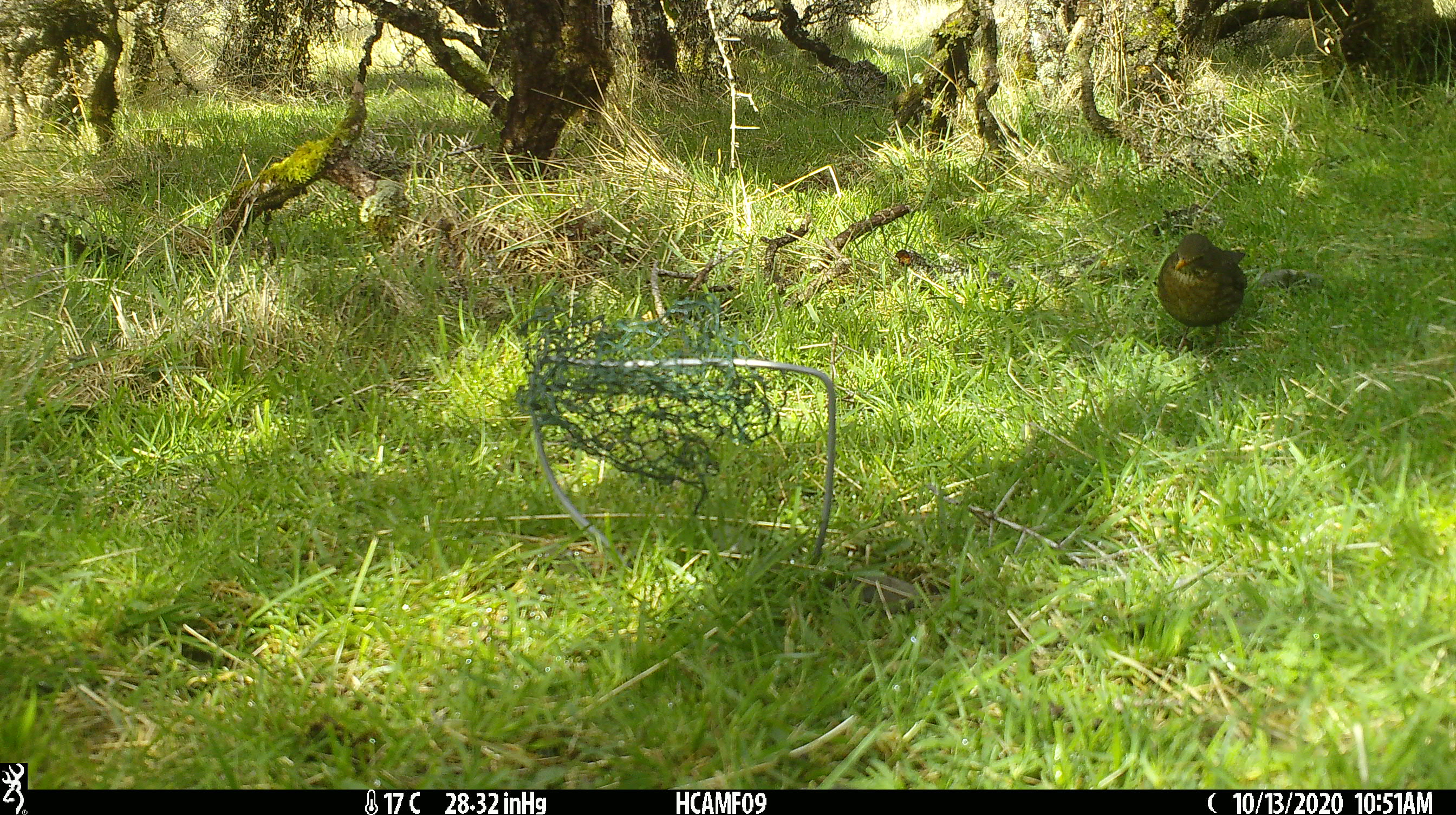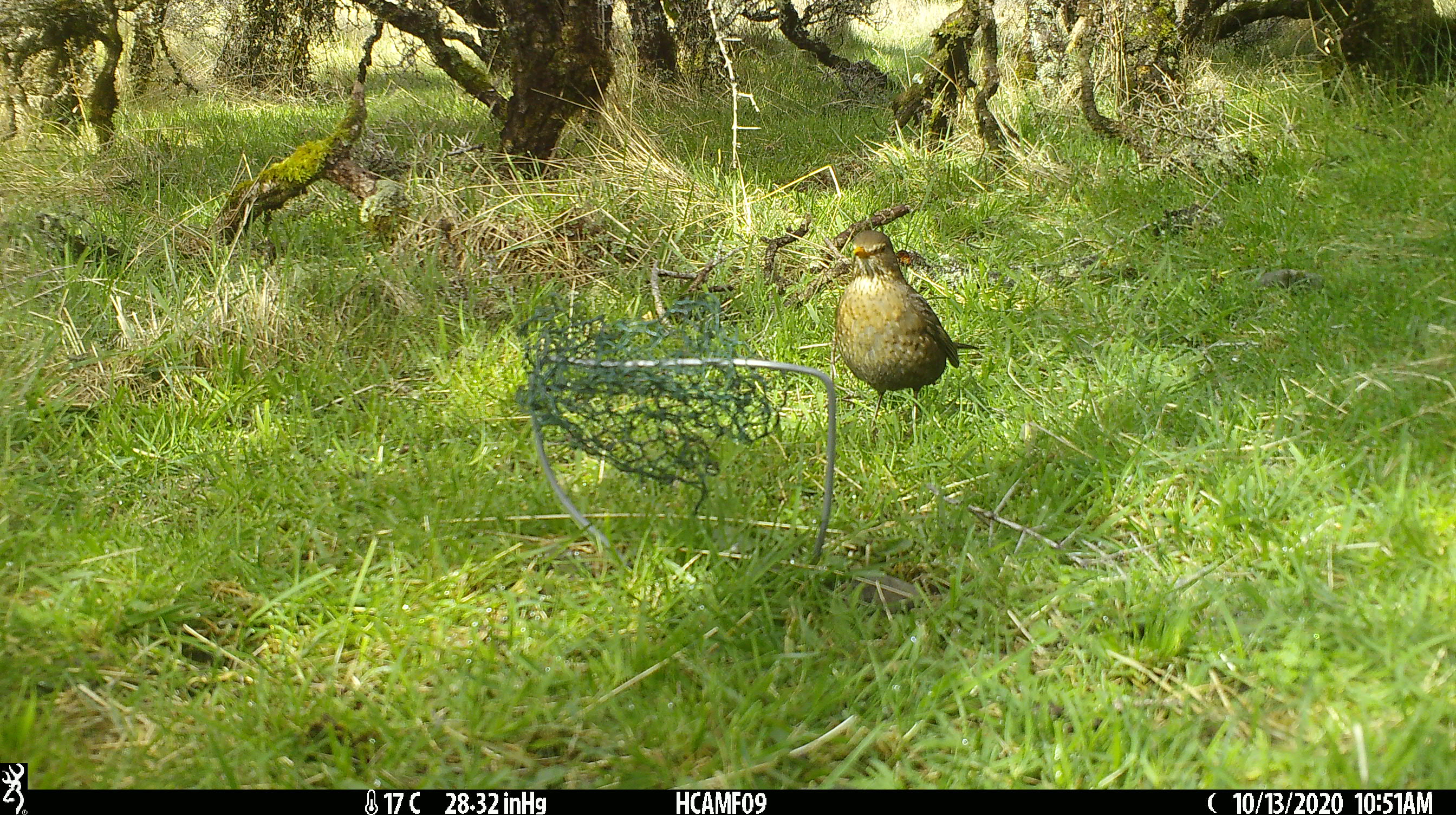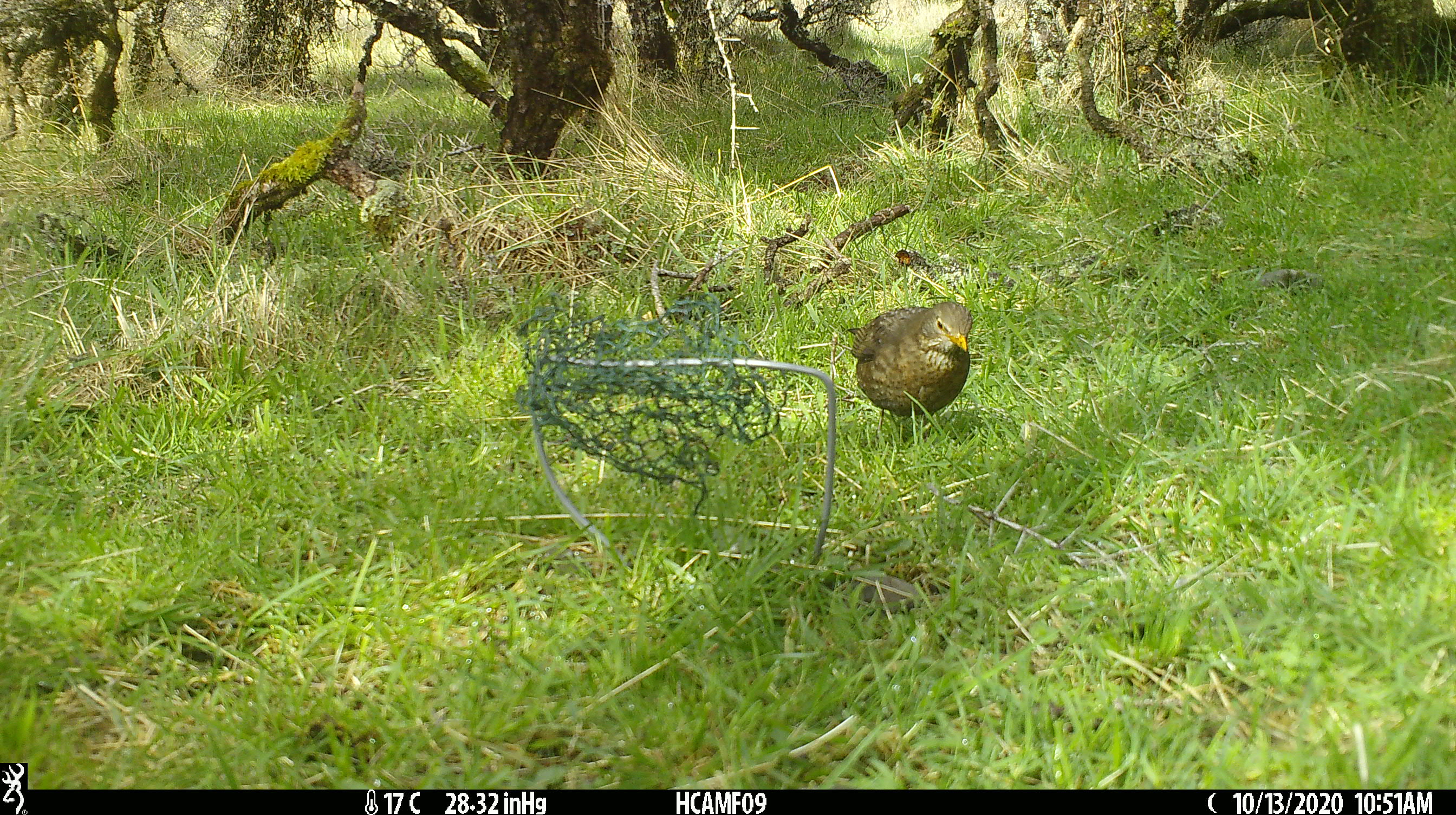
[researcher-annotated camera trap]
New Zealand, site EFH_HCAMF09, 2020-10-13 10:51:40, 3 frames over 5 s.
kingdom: Animalia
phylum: Chordata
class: Aves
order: Passeriformes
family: Turdidae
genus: Turdus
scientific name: Turdus merula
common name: eurasian blackbird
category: blackbird